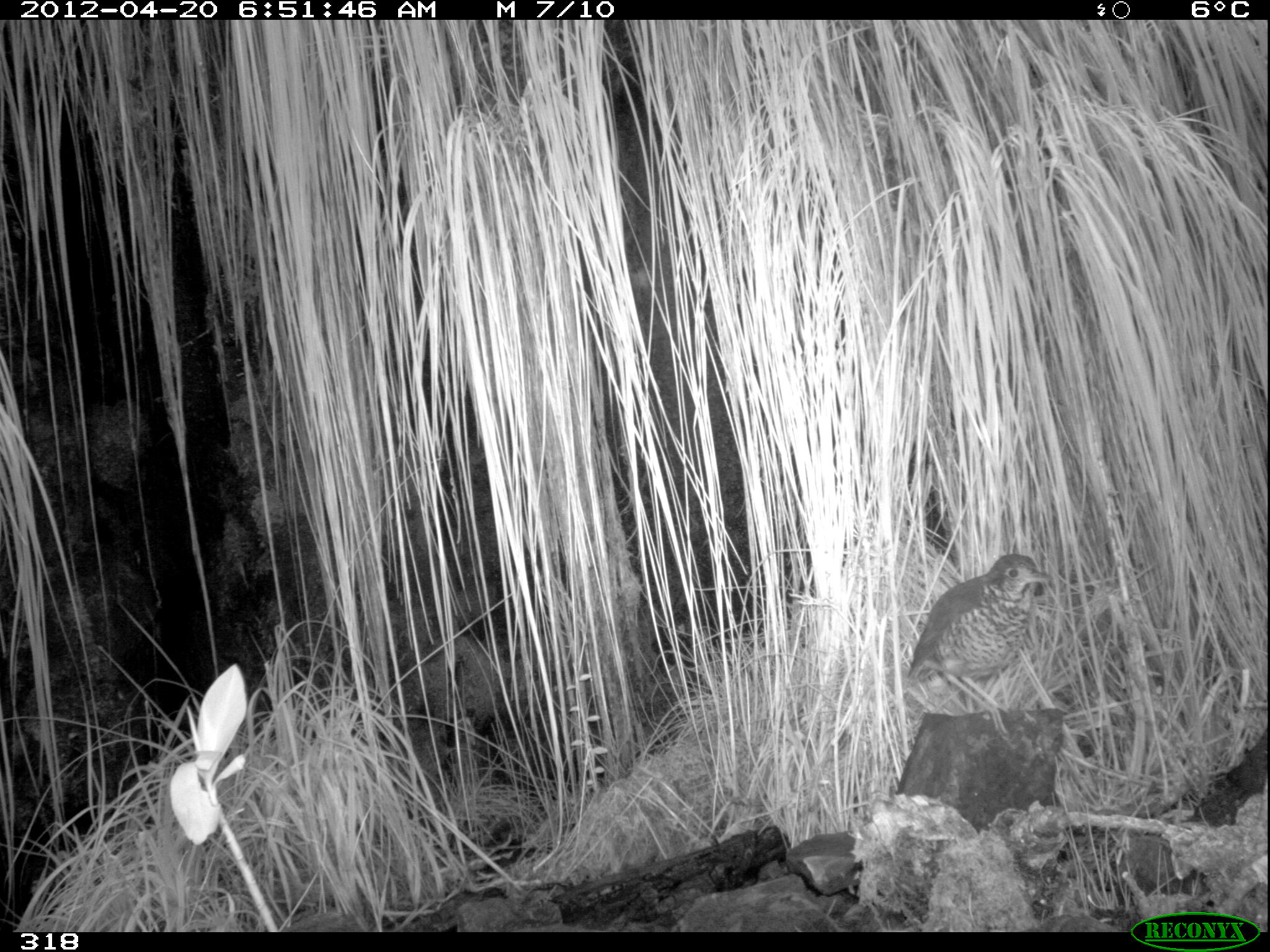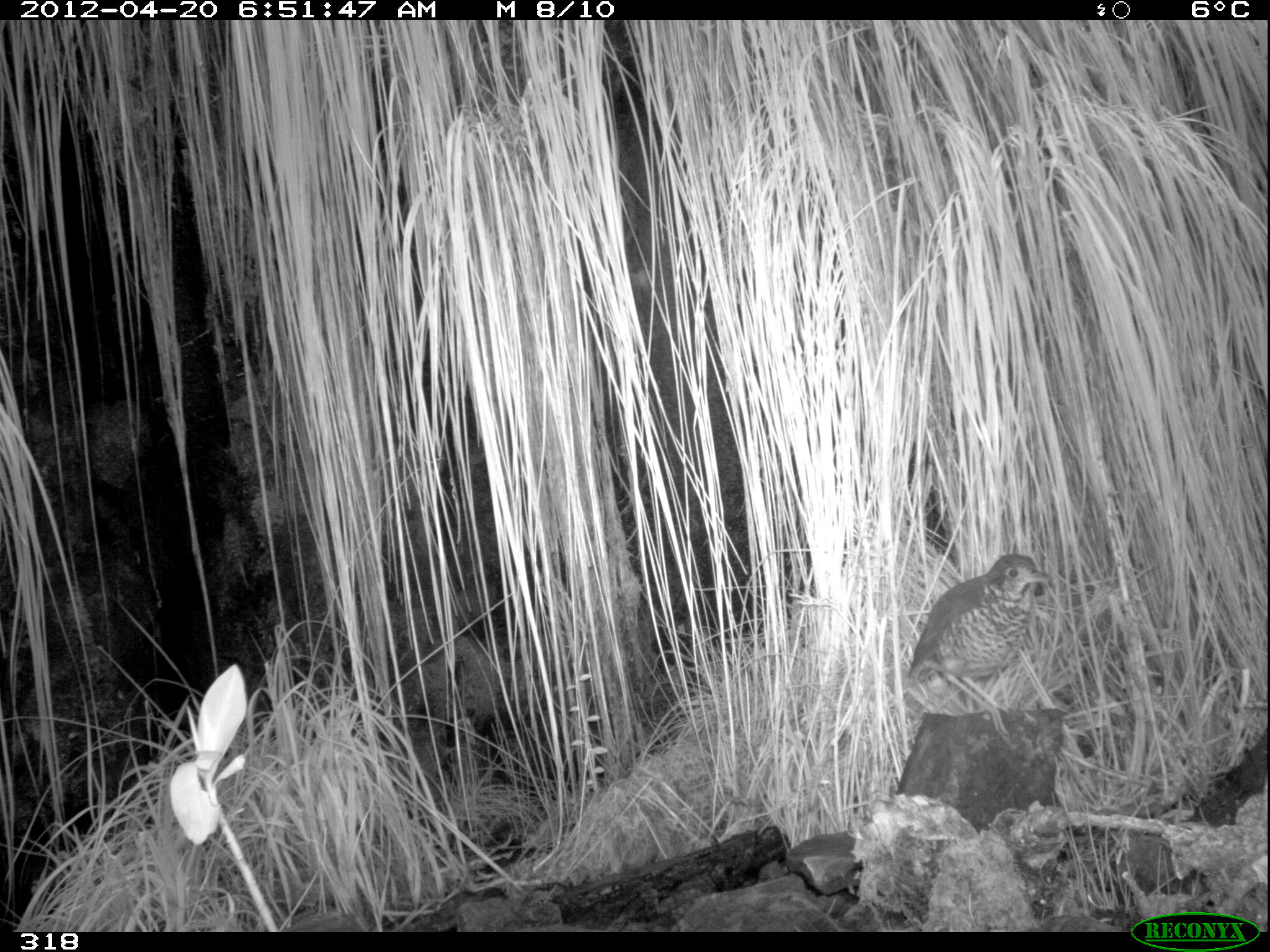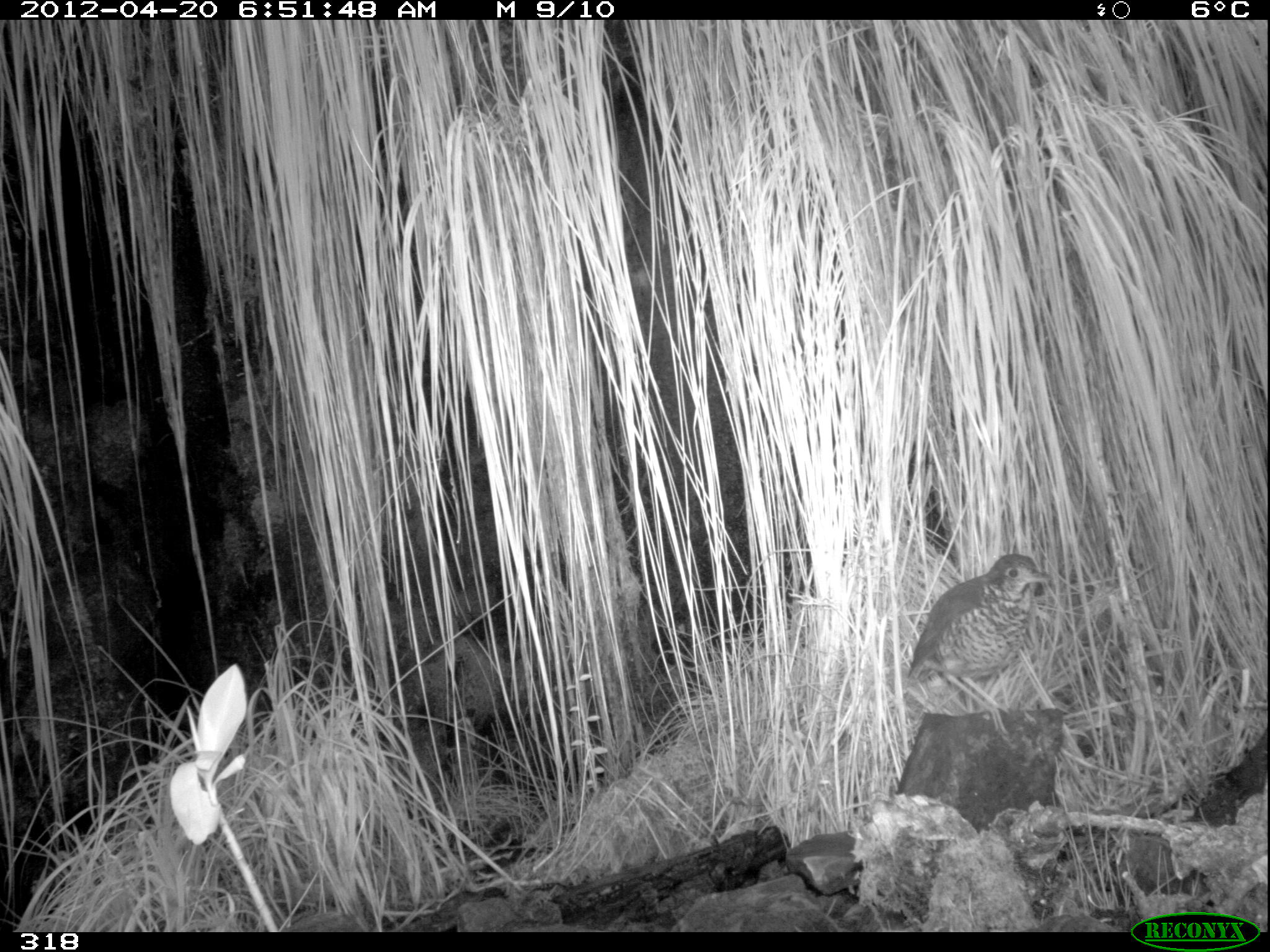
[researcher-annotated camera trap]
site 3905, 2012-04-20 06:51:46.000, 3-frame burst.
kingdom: Animalia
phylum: Chordata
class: Aves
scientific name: Aves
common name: bird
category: unknown bird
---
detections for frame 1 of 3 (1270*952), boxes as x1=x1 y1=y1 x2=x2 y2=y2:
unknown bird: x1=907 y1=552 x2=1053 y2=733